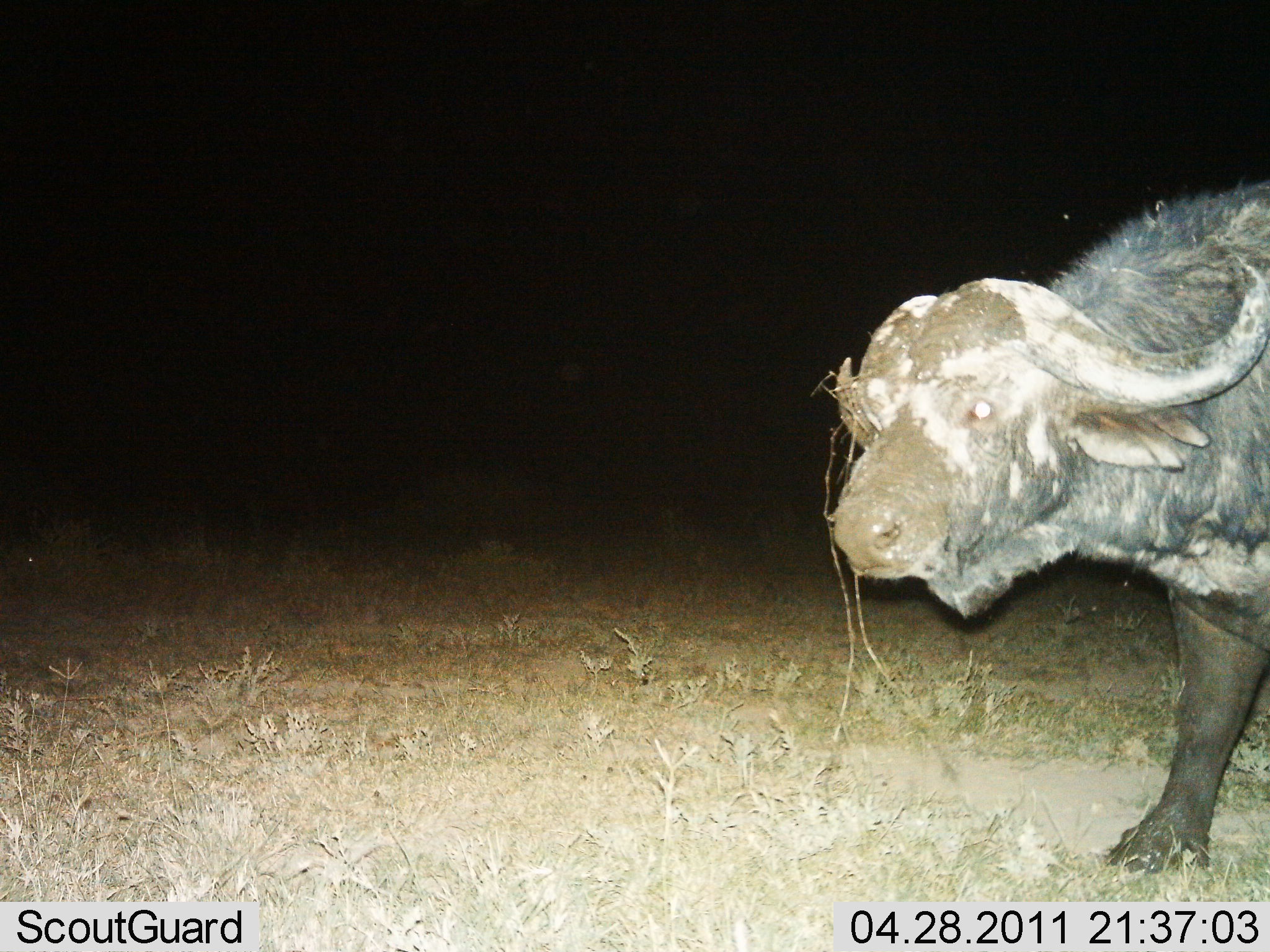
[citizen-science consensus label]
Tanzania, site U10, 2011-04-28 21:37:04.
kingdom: Animalia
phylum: Chordata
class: Mammalia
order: Artiodactyla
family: Bovidae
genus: Syncerus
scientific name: Syncerus caffer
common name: cape buffalo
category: buffalo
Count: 1.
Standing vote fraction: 58%.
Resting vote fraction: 0%.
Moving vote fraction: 50%.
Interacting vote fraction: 0%.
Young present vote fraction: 0%.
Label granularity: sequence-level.